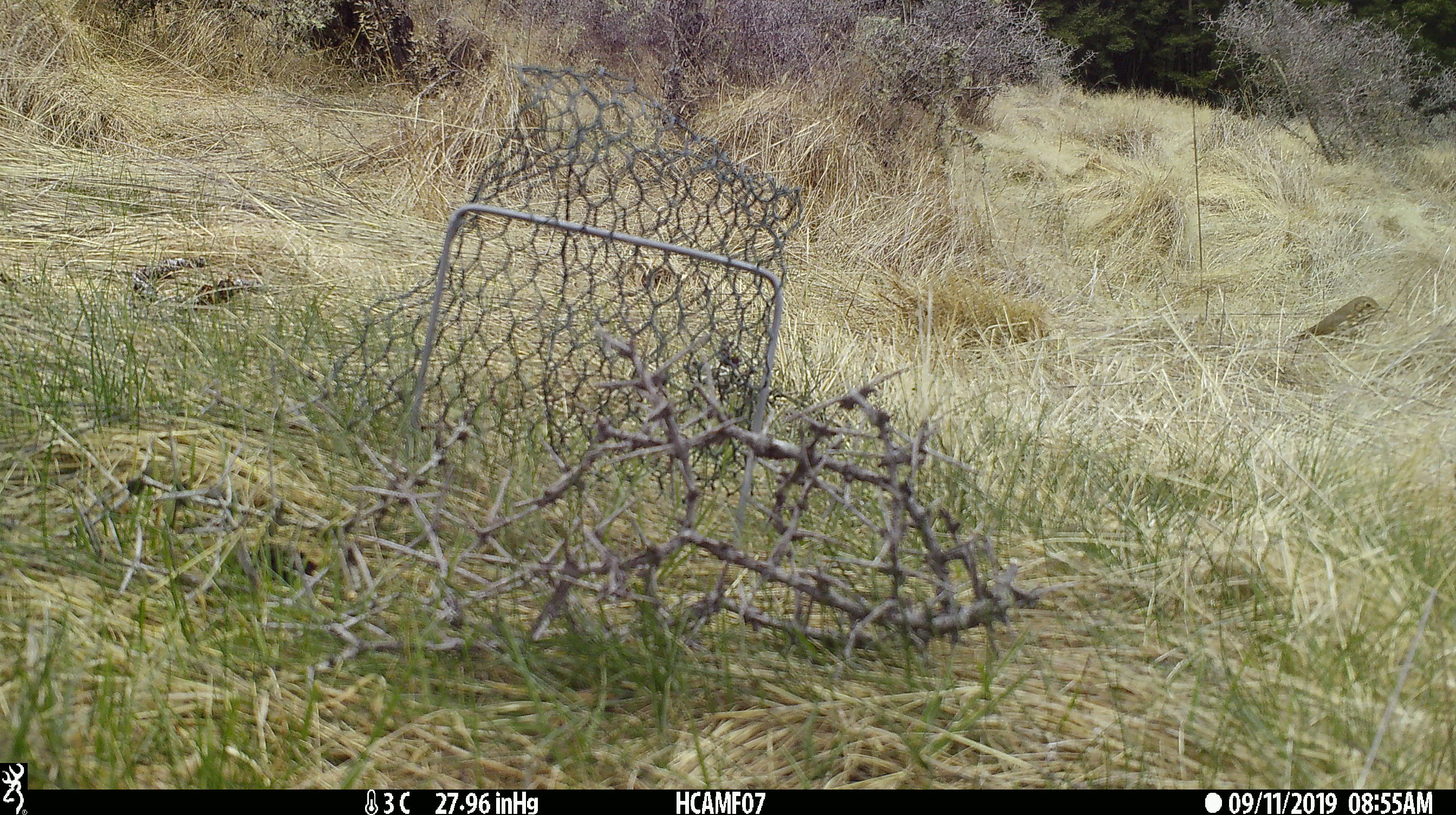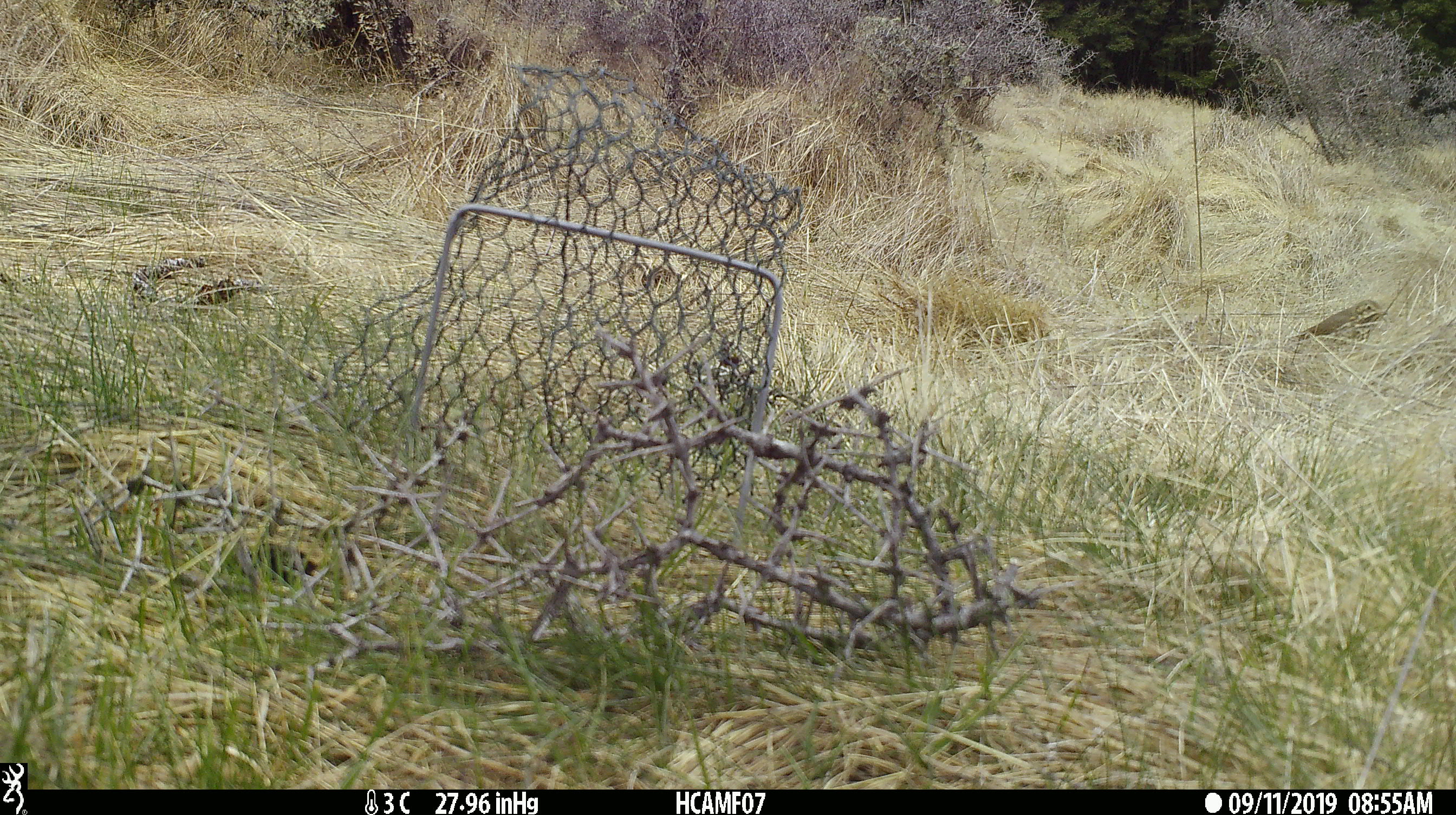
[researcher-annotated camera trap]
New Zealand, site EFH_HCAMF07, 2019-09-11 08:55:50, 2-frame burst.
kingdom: Animalia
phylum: Chordata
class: Aves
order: Passeriformes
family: Turdidae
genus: Turdus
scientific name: Turdus philomelos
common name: song thrush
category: thrush